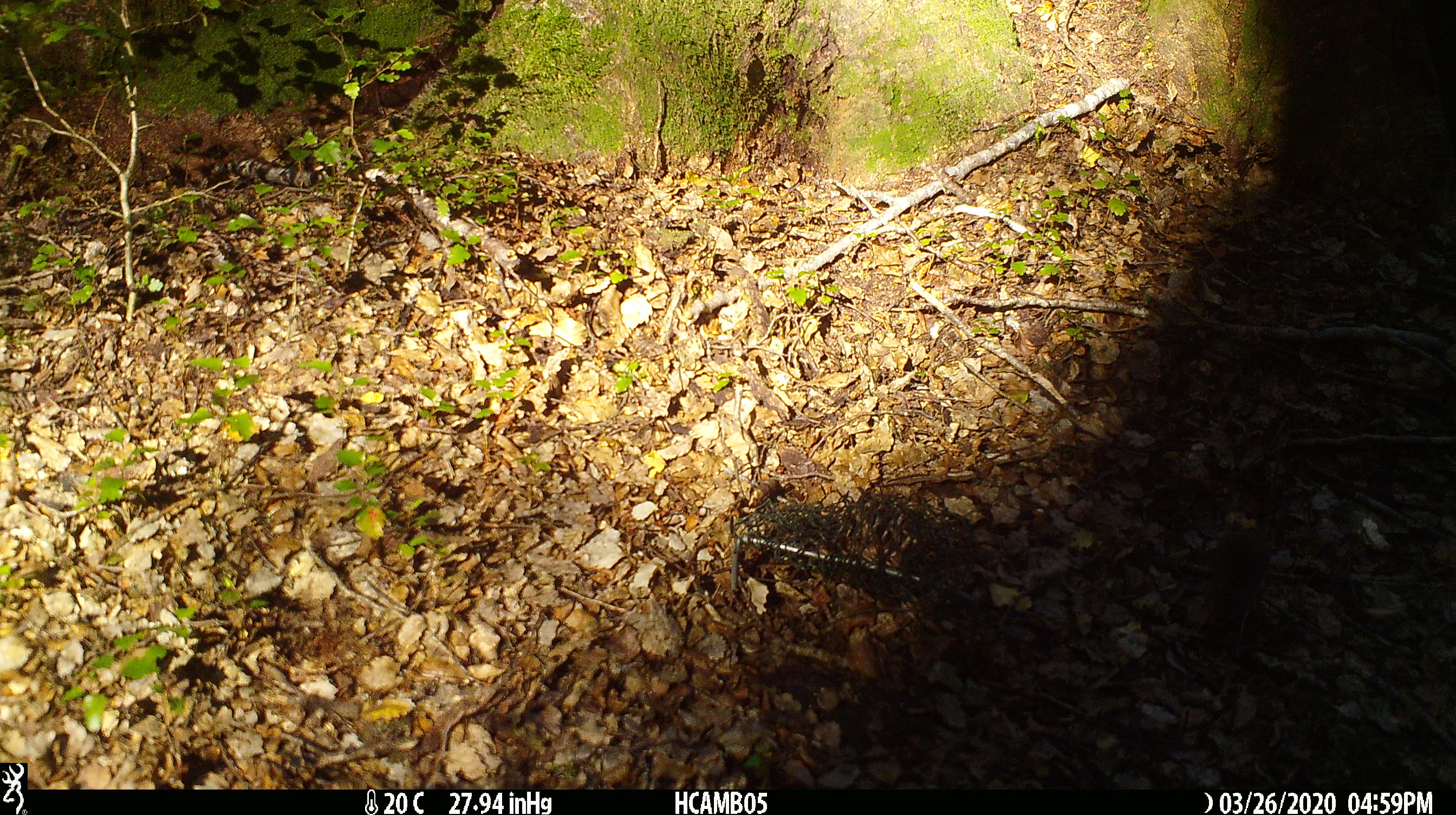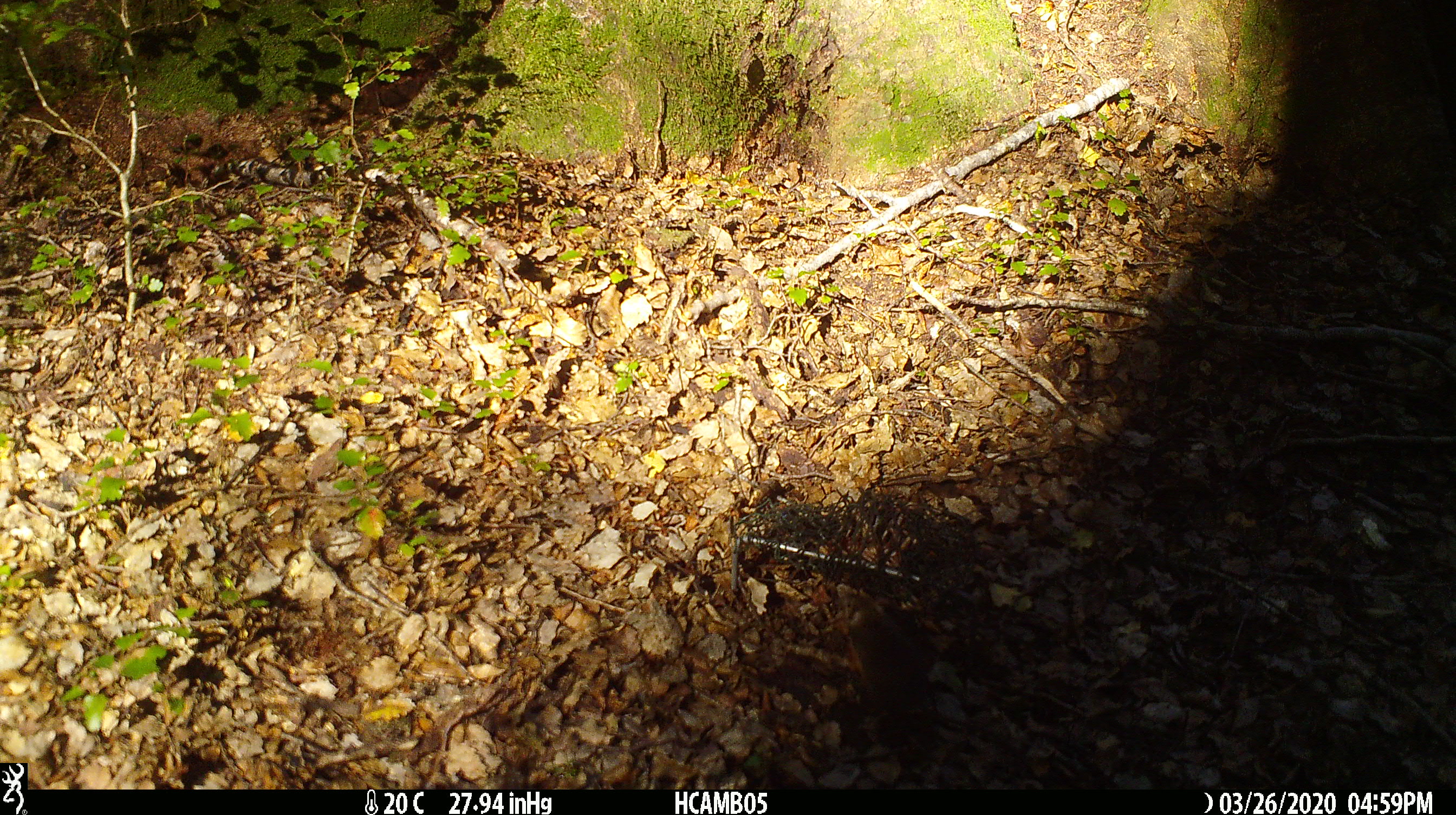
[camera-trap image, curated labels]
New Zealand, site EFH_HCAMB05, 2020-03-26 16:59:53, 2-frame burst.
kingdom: Animalia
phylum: Chordata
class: Mammalia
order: Rodentia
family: Muridae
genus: Mus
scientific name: Mus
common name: mouse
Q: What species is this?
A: Mouse (Mus).